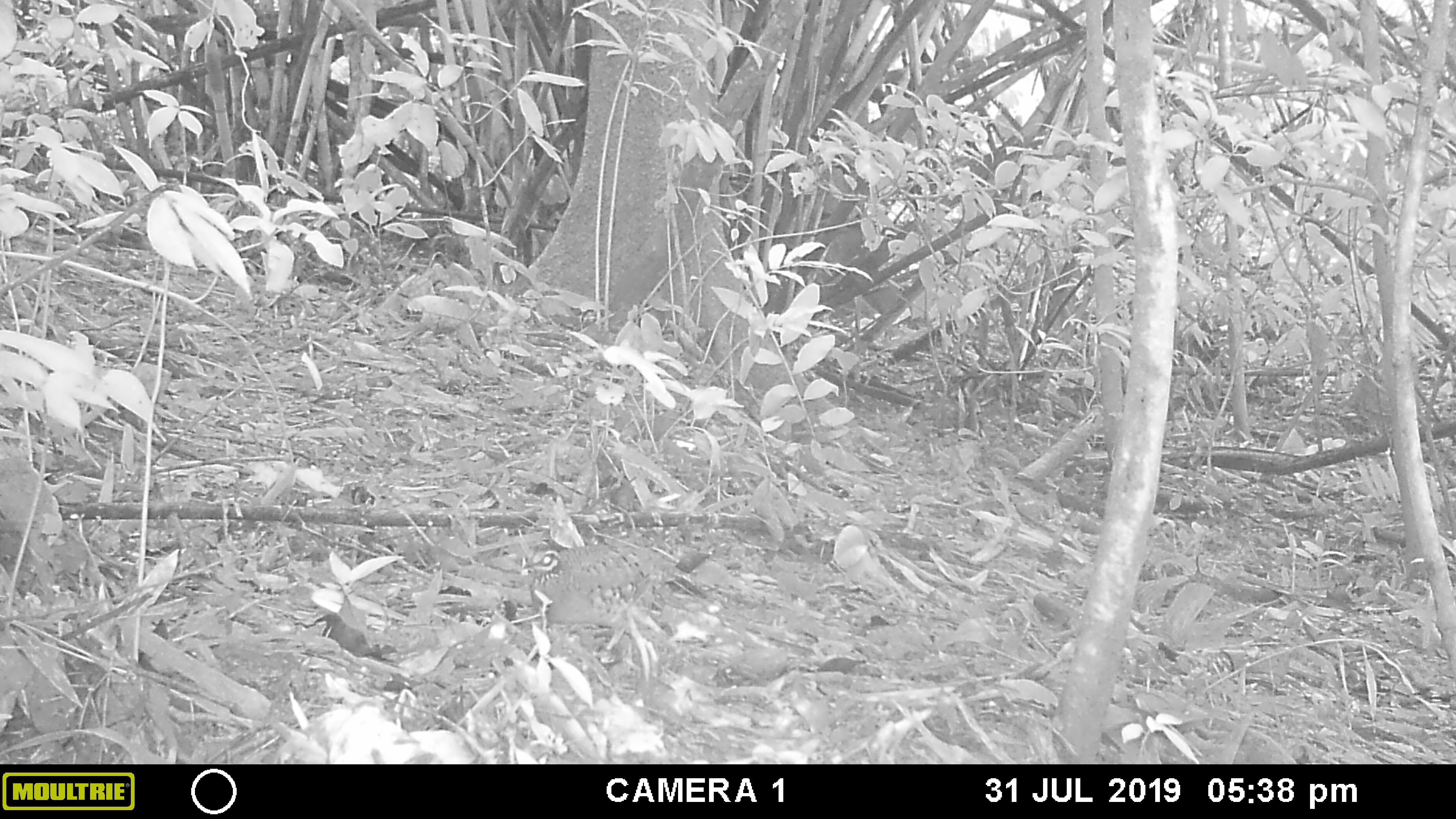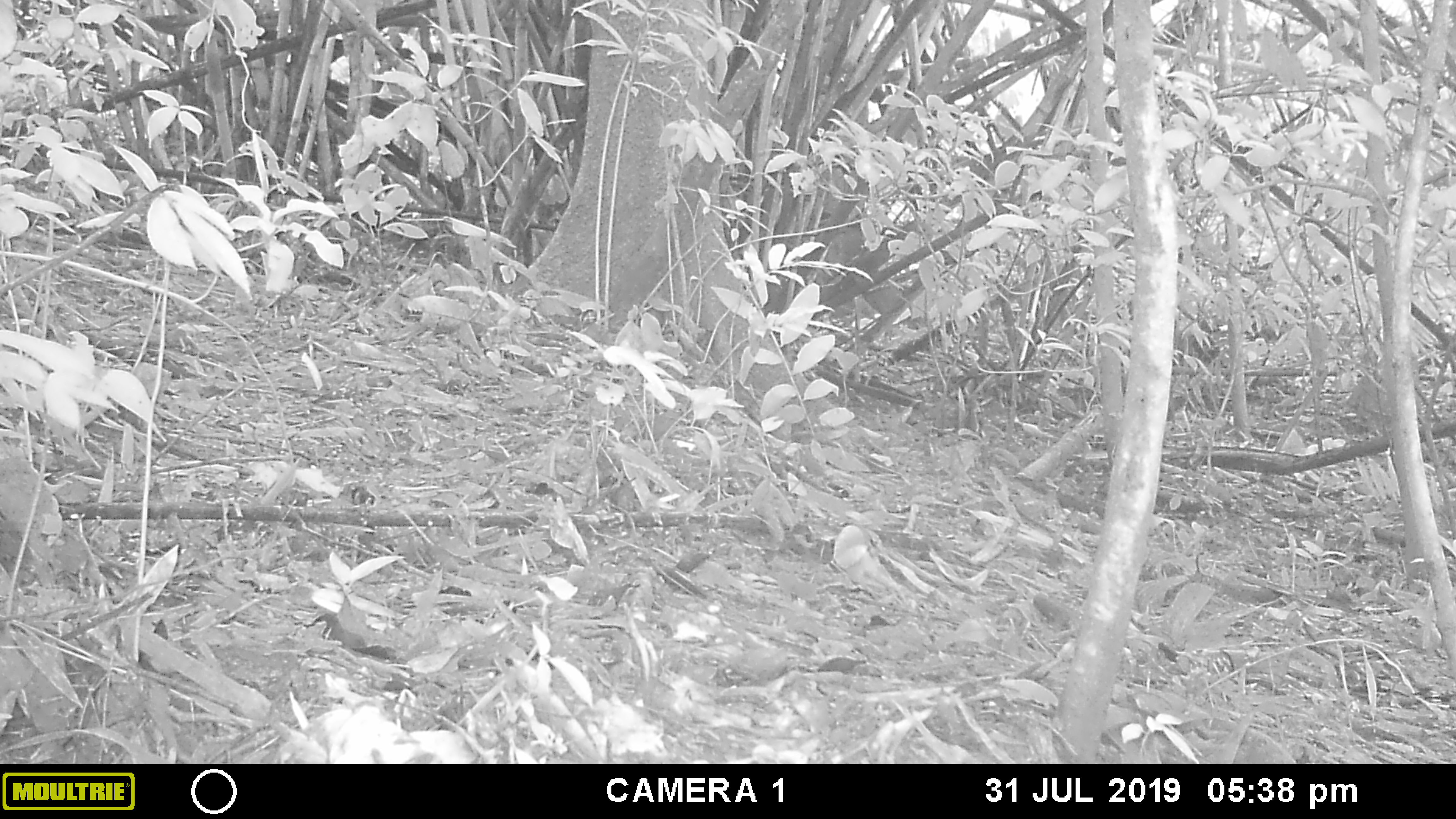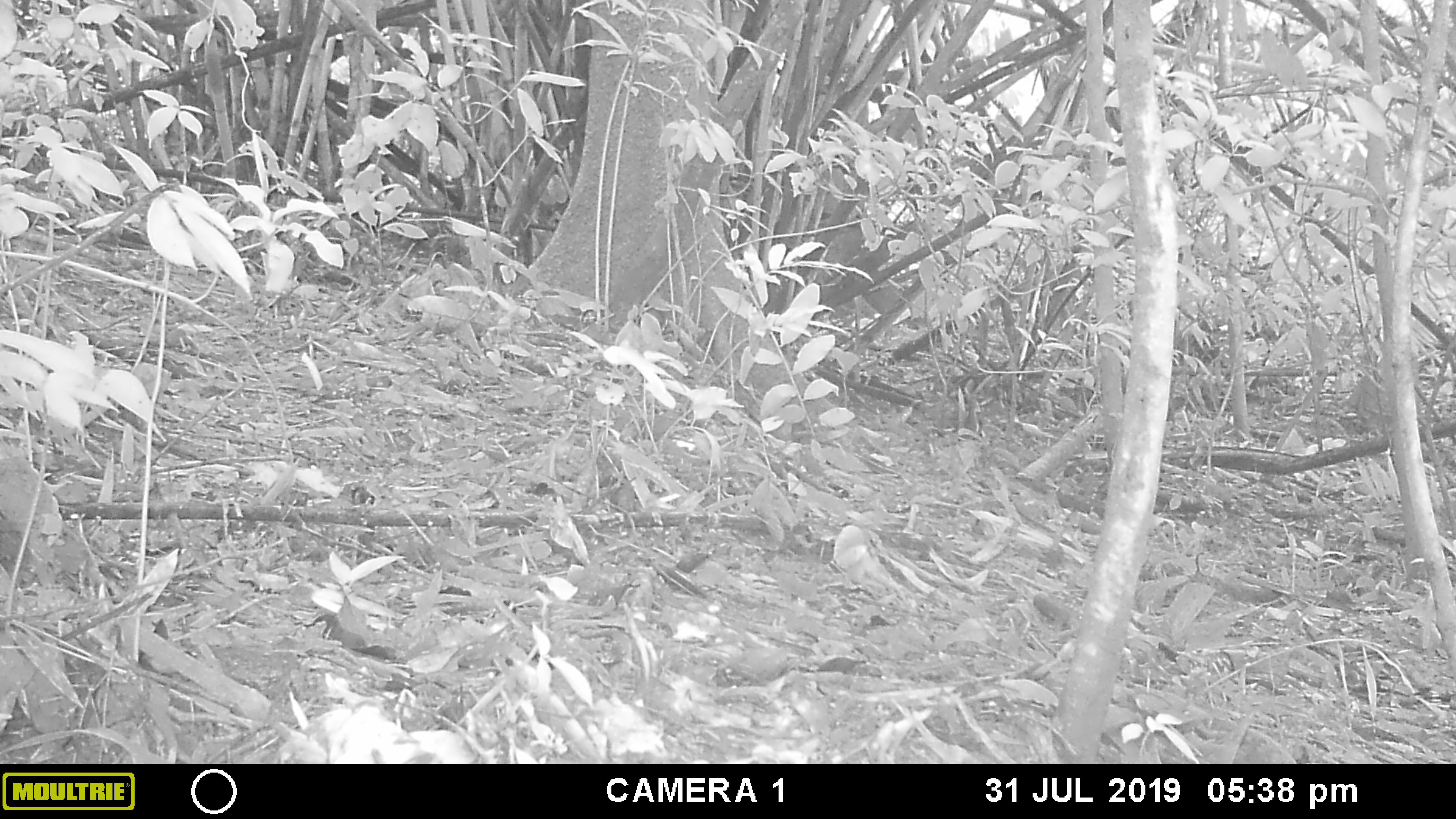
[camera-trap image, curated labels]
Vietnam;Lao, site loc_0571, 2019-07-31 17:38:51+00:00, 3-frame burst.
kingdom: Animalia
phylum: Chordata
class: Aves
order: Galliformes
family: Phasianidae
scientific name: Phasianidae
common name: partridge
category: unidentified partridge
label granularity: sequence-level